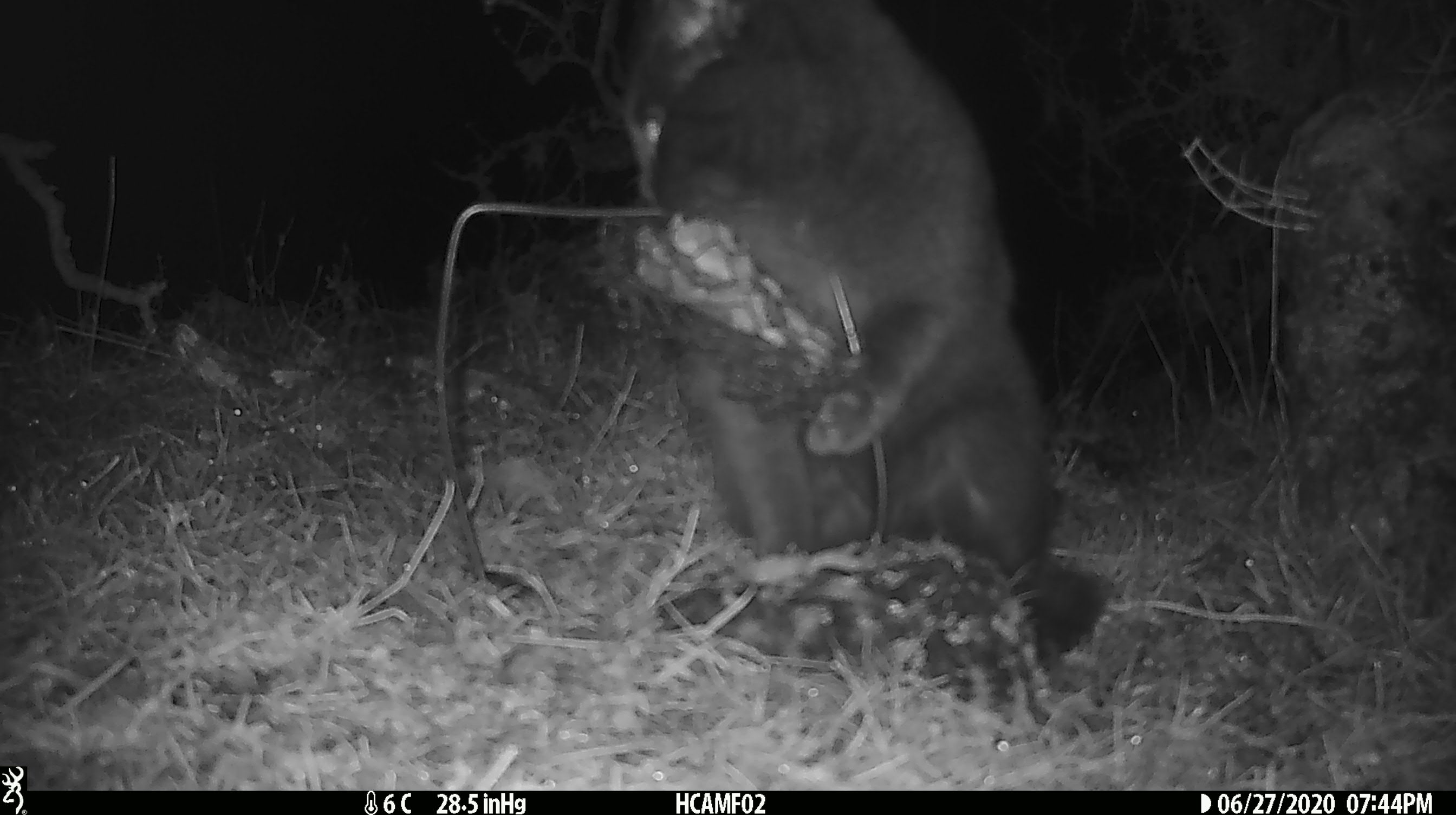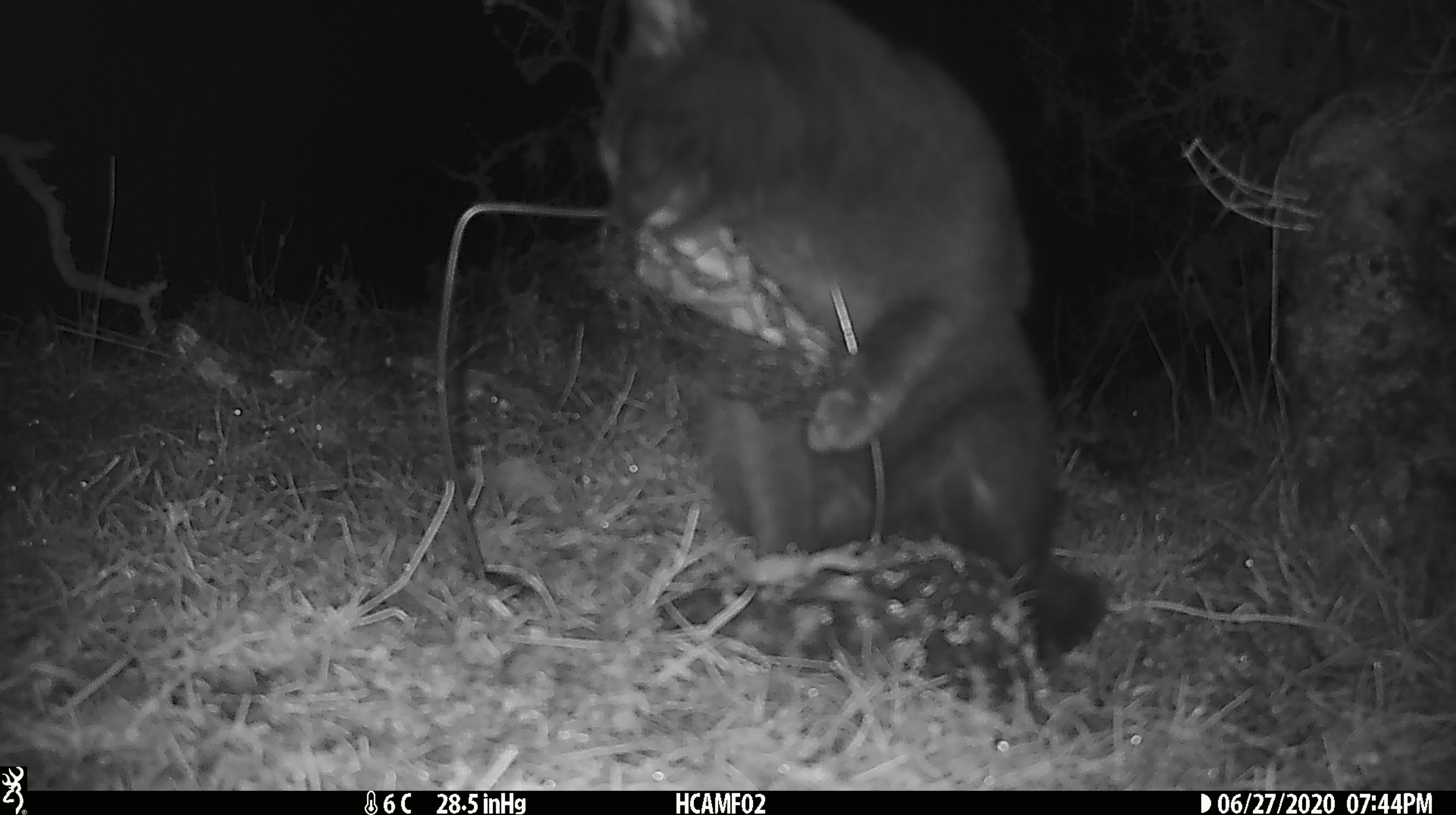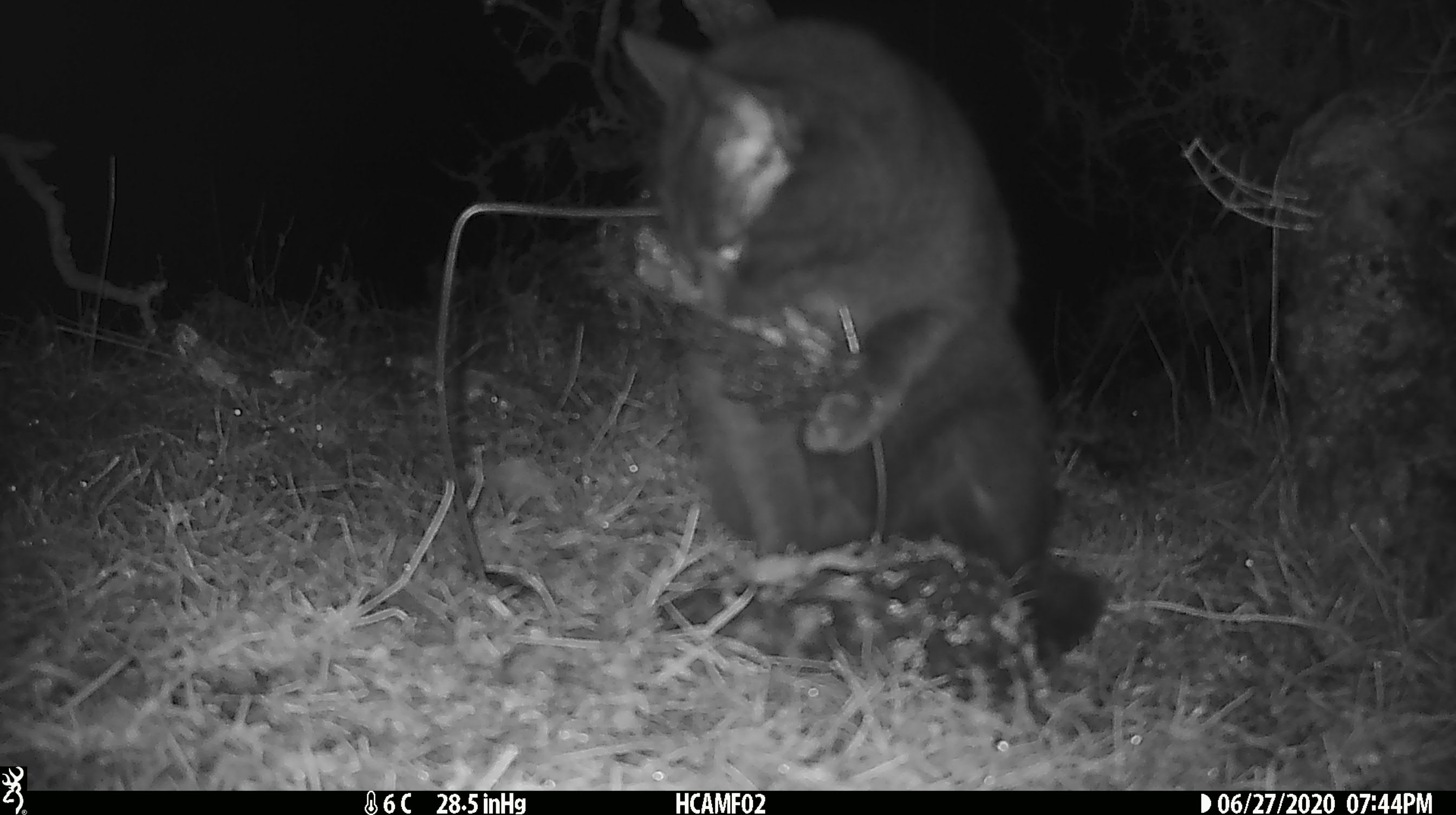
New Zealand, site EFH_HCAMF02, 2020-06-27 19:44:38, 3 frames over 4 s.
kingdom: Animalia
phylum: Chordata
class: Mammalia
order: Carnivora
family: Felidae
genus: Felis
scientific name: Felis catus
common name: domestic cat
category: cat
Cat (domestic cat) (Felis catus).